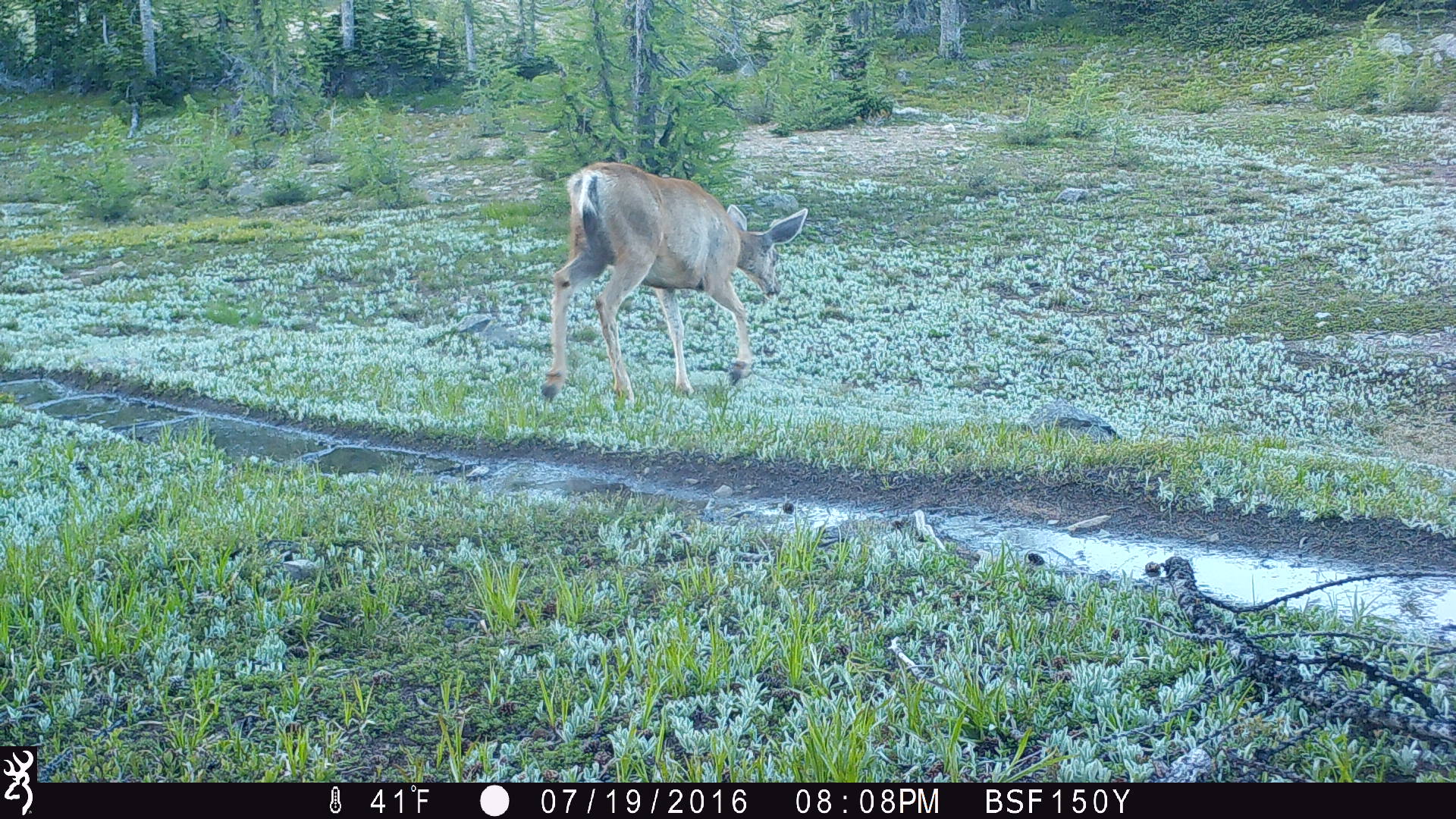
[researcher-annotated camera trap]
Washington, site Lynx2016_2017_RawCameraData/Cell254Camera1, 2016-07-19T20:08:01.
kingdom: Animalia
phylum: Chordata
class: Mammalia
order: Artiodactyla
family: Cervidae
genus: Odocoileus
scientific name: Odocoileus hemionus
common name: mule deer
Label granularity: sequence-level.